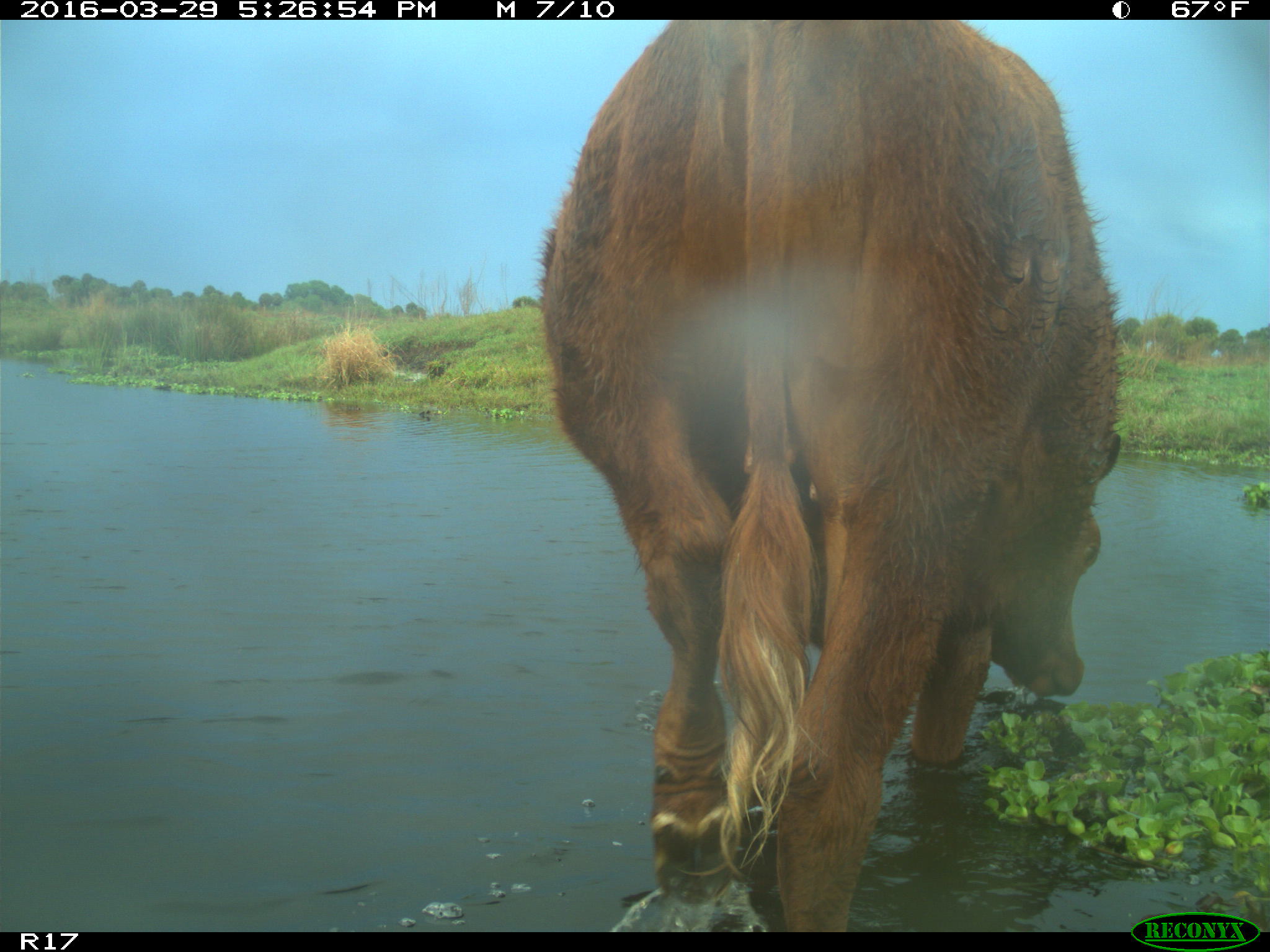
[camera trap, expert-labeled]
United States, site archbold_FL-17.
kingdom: Animalia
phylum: Chordata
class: Mammalia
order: Artiodactyla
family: Bovidae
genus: Bos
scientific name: Bos taurus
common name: domestic cow